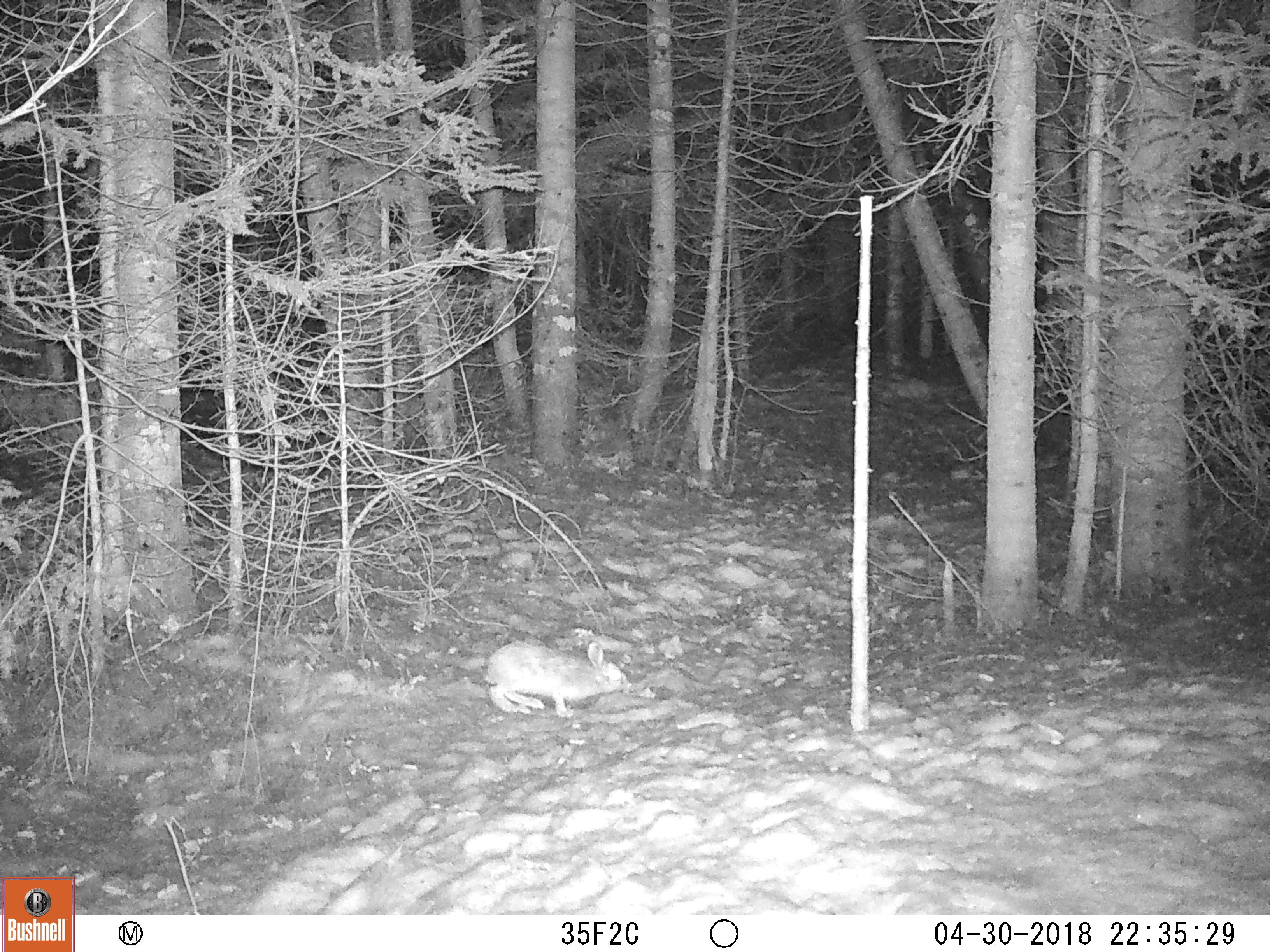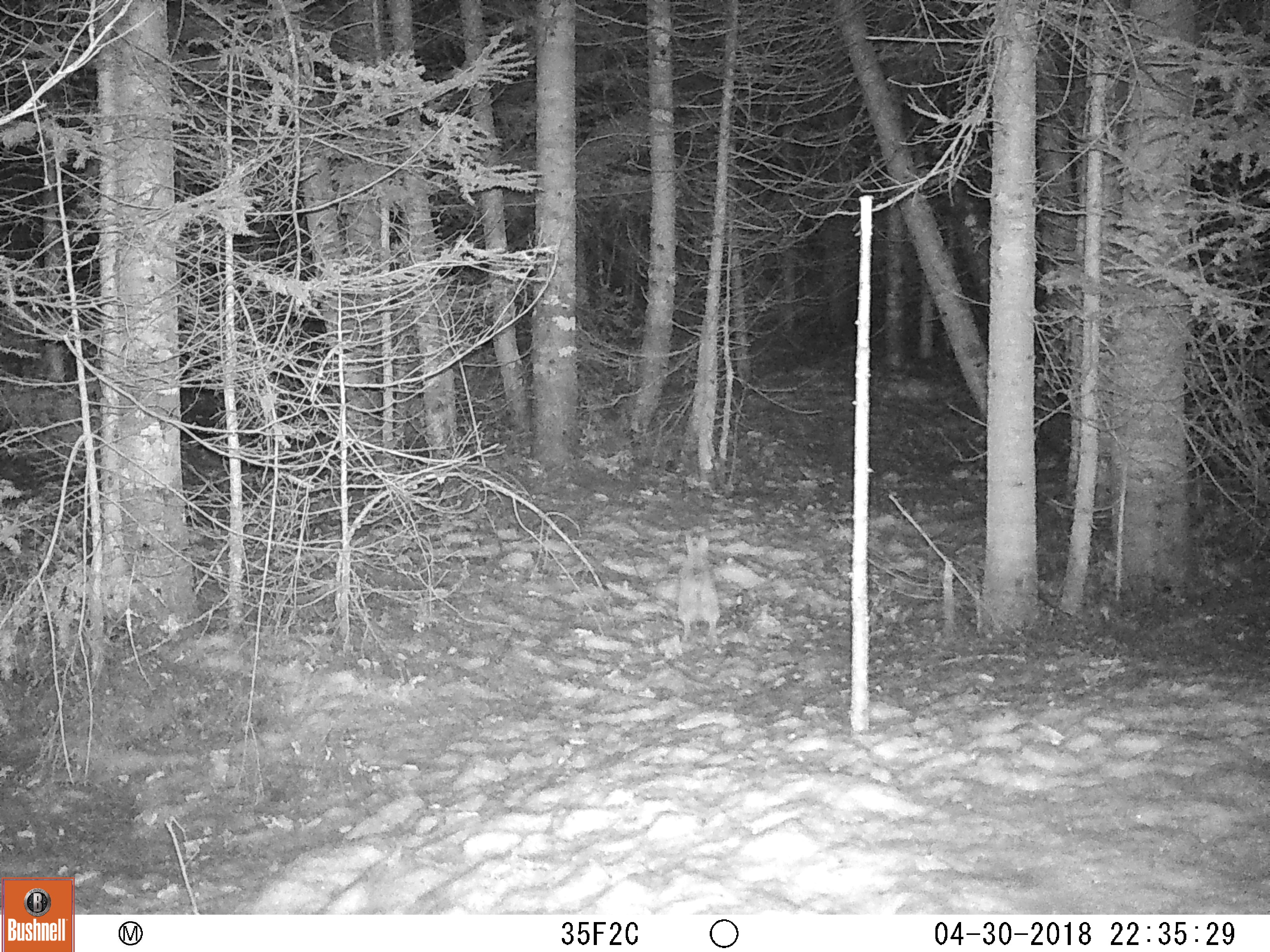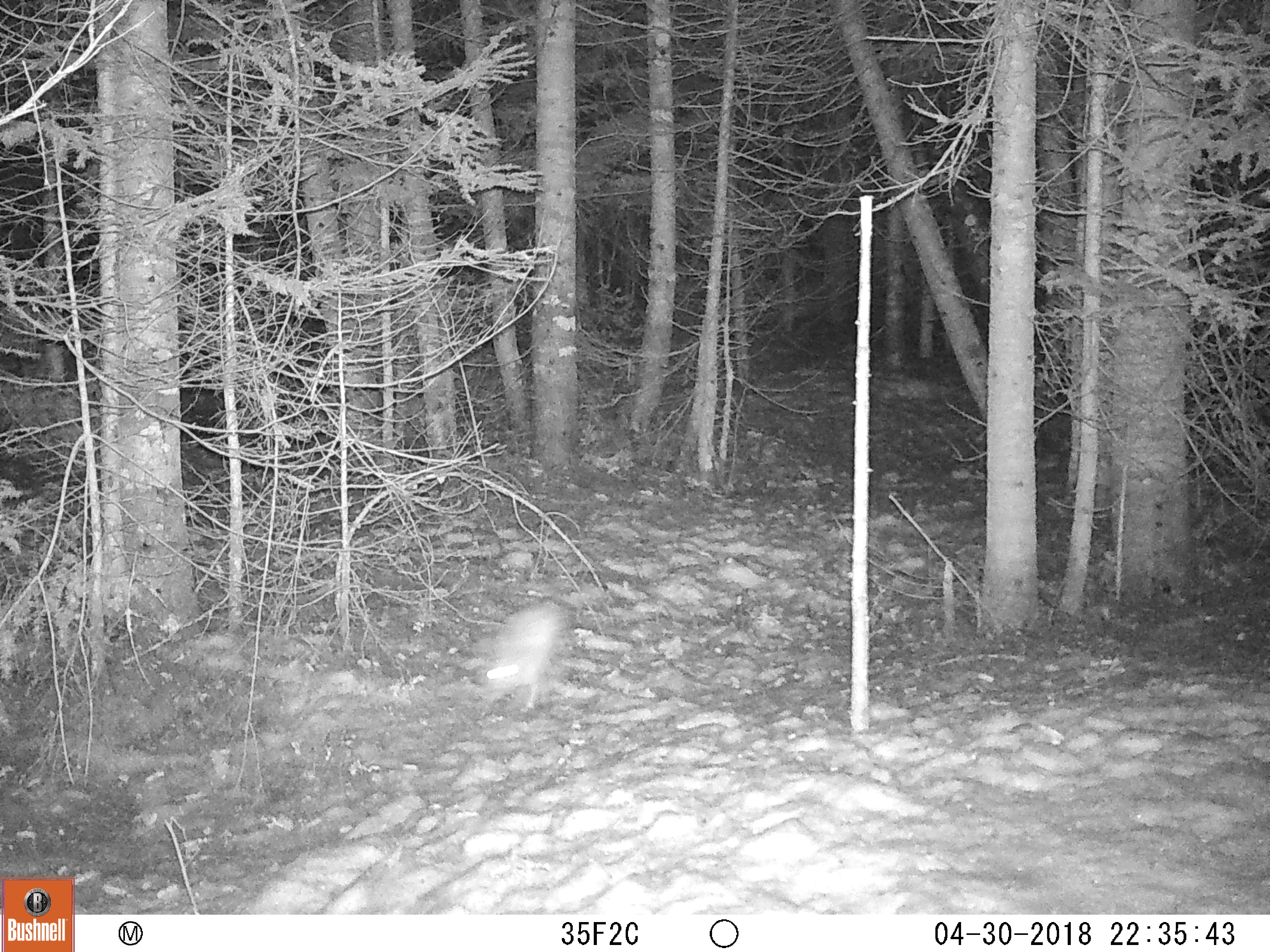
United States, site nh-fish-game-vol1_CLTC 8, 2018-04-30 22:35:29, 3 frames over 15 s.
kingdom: Animalia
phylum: Chordata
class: Mammalia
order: Lagomorpha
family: Leporidae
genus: Lepus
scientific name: Lepus americanus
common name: snowshoe hare